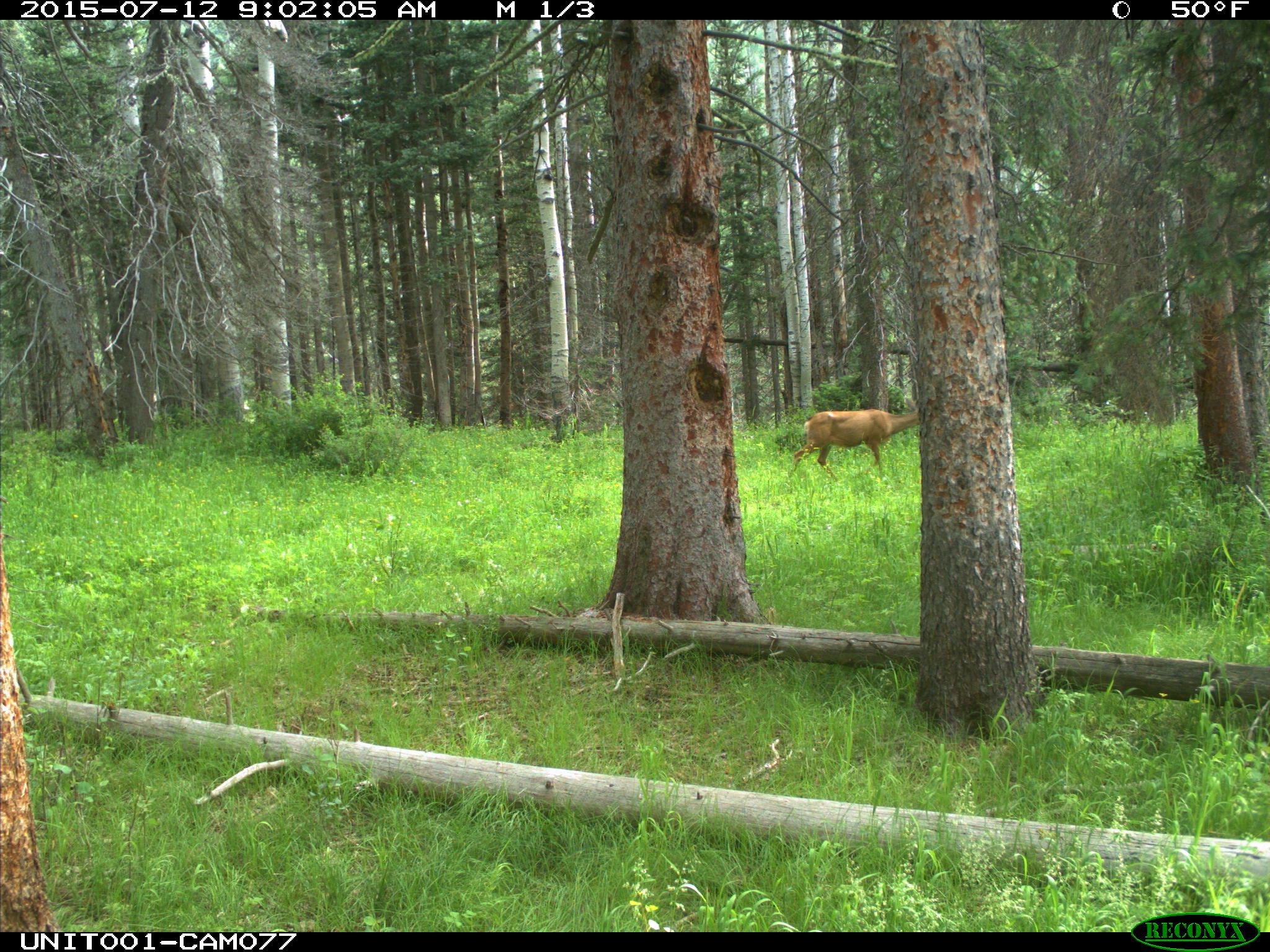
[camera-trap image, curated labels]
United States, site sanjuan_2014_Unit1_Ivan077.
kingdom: Animalia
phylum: Chordata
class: Mammalia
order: Artiodactyla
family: Cervidae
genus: Odocoileus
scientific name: Odocoileus hemionus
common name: mule deer